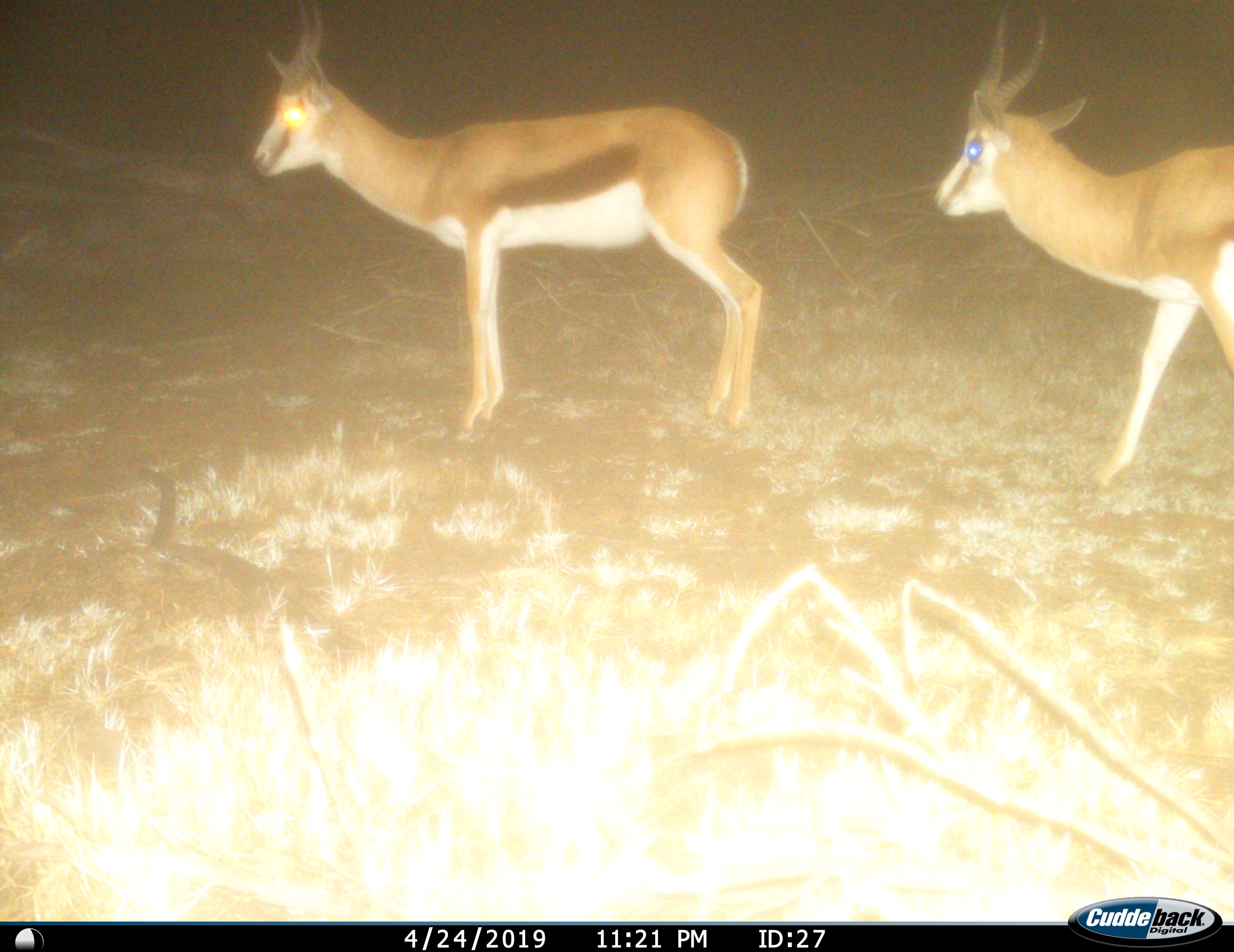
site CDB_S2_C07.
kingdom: Animalia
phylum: Chordata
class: Mammalia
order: Artiodactyla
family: Bovidae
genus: Antidorcas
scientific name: Antidorcas marsupialis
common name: springbok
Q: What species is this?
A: Springbok (Antidorcas marsupialis).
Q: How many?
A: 2.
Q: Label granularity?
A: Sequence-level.